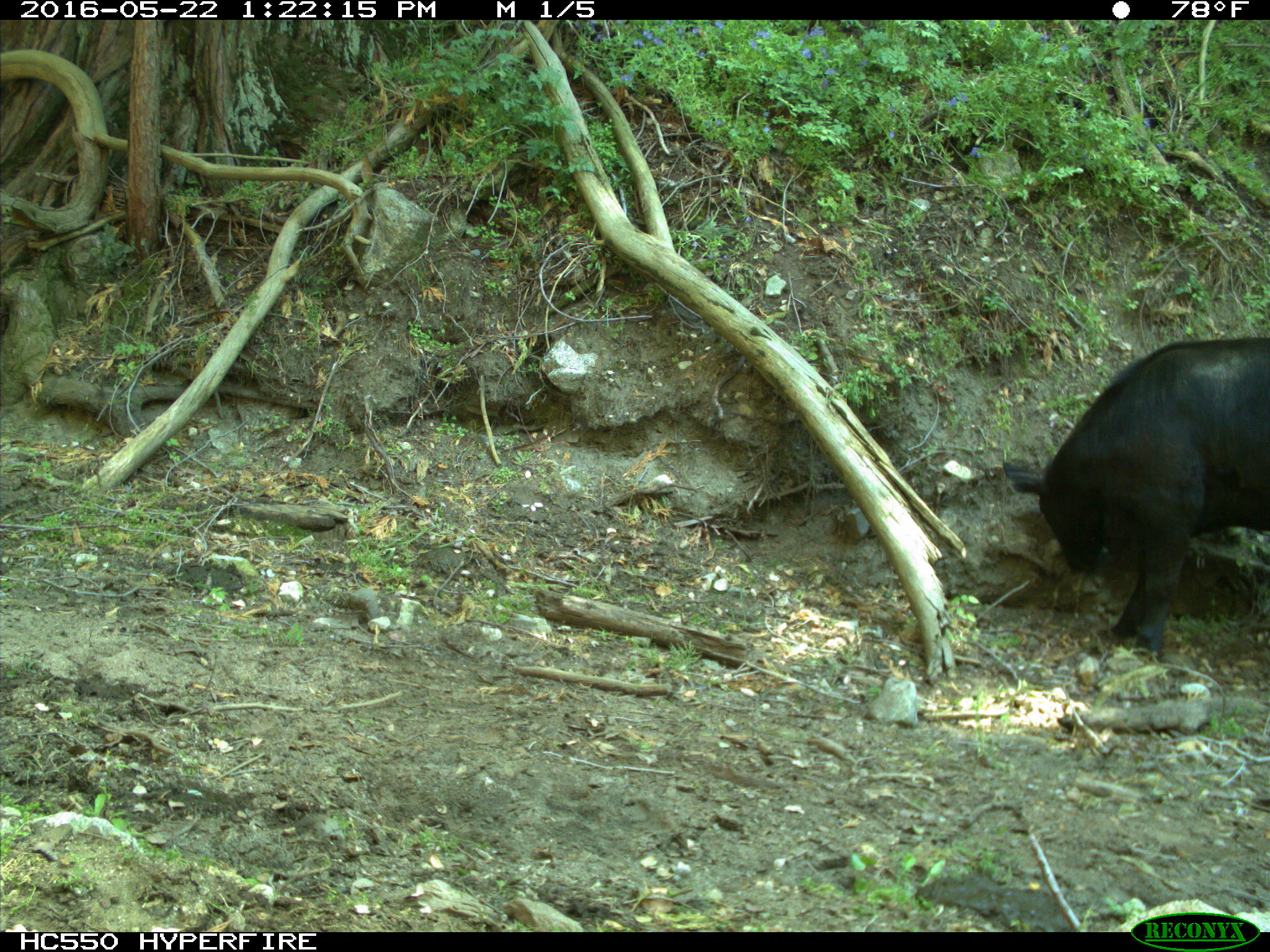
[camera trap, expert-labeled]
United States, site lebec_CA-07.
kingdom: Animalia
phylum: Chordata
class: Mammalia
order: Artiodactyla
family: Bovidae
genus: Bos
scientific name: Bos taurus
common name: domestic cow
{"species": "Bos taurus (domestic cow)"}